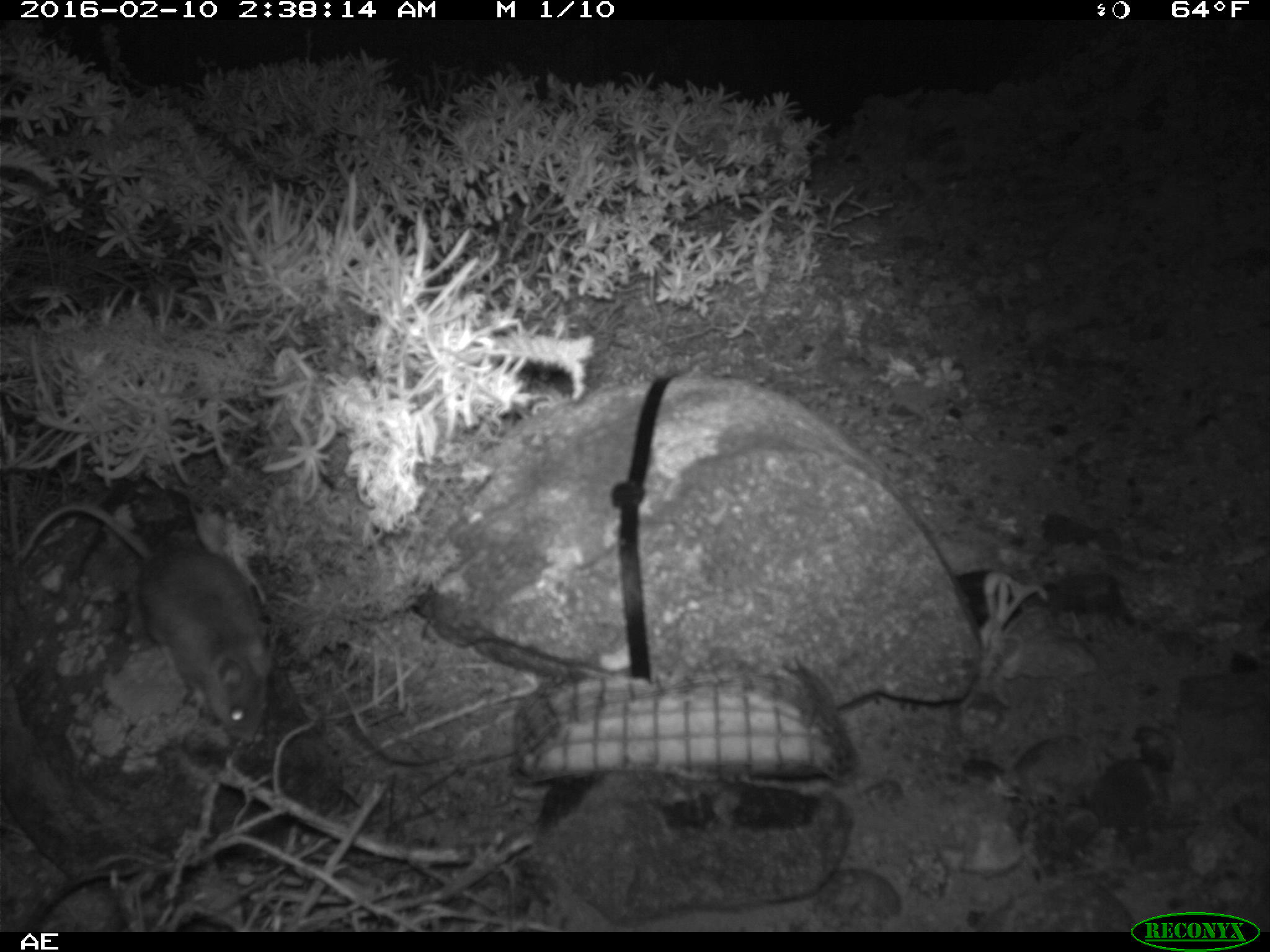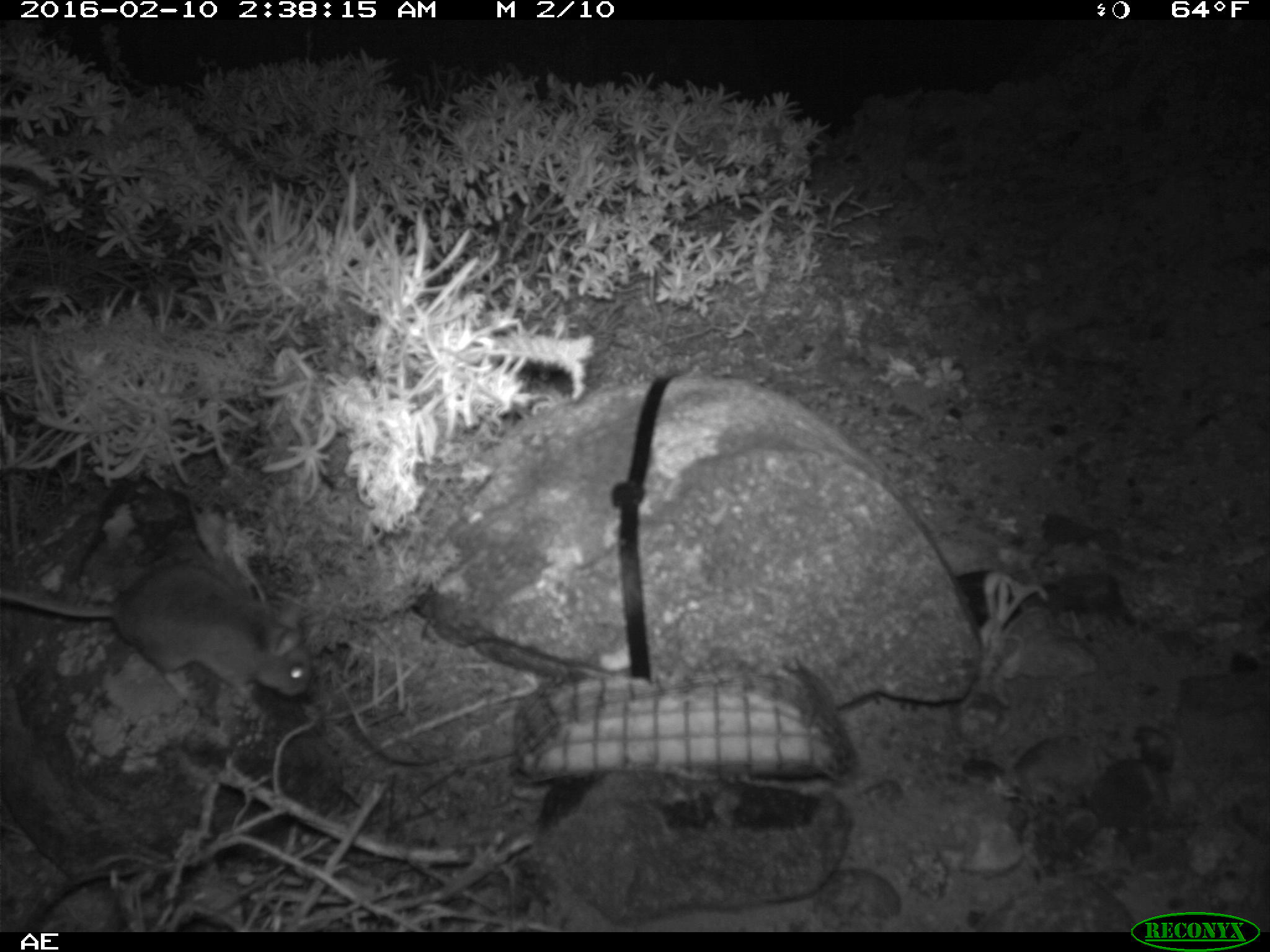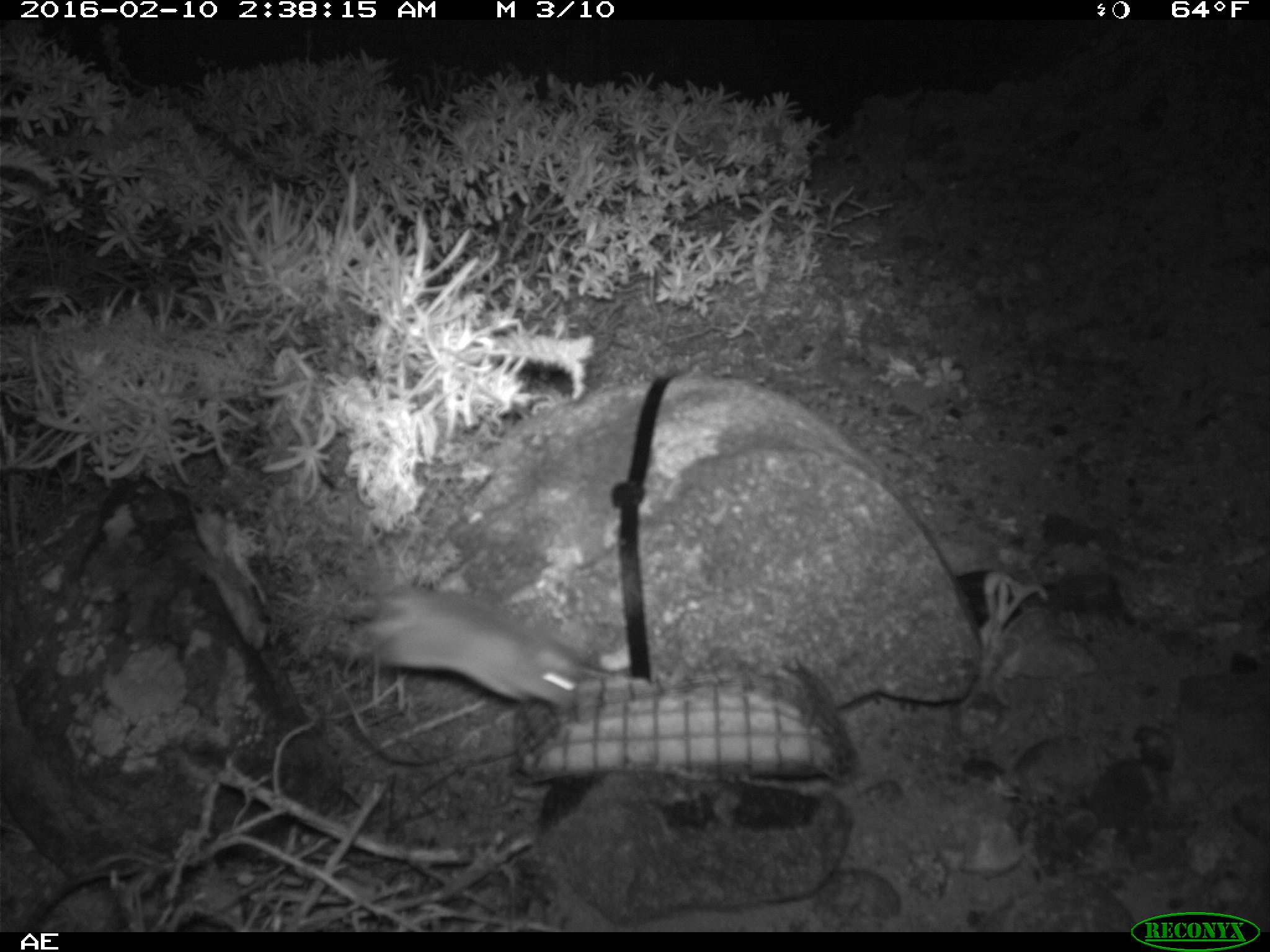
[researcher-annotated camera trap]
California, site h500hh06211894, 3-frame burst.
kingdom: Animalia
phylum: Chordata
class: Mammalia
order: Rodentia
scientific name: Rodentia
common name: rodent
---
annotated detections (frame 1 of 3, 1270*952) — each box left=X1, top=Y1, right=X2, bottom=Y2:
rodent: left=11, top=502, right=272, bottom=748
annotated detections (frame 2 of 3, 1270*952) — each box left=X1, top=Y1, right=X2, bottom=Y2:
rodent: left=0, top=565, right=310, bottom=709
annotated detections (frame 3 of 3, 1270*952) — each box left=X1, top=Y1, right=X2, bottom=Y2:
rodent: left=347, top=589, right=648, bottom=712